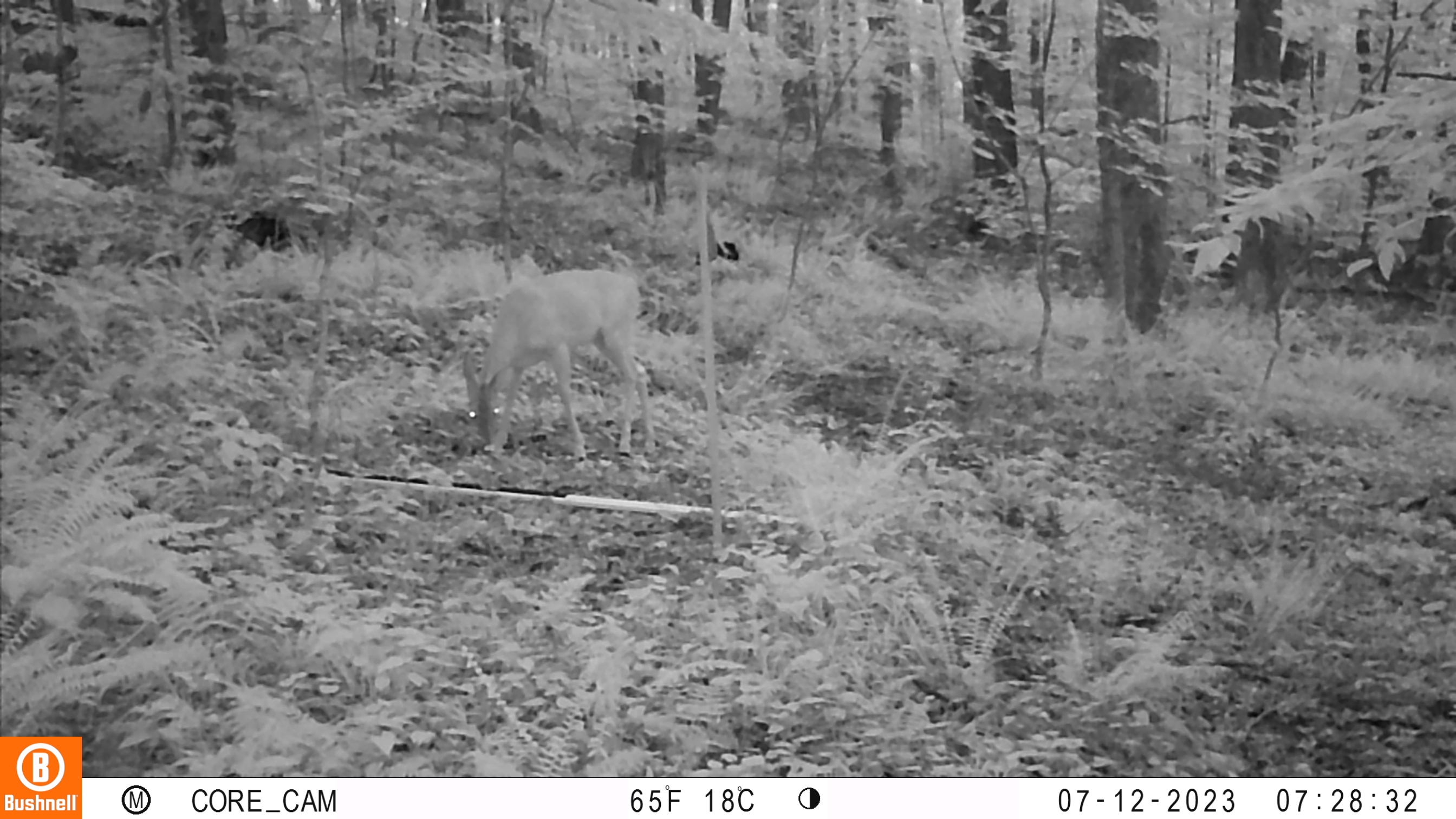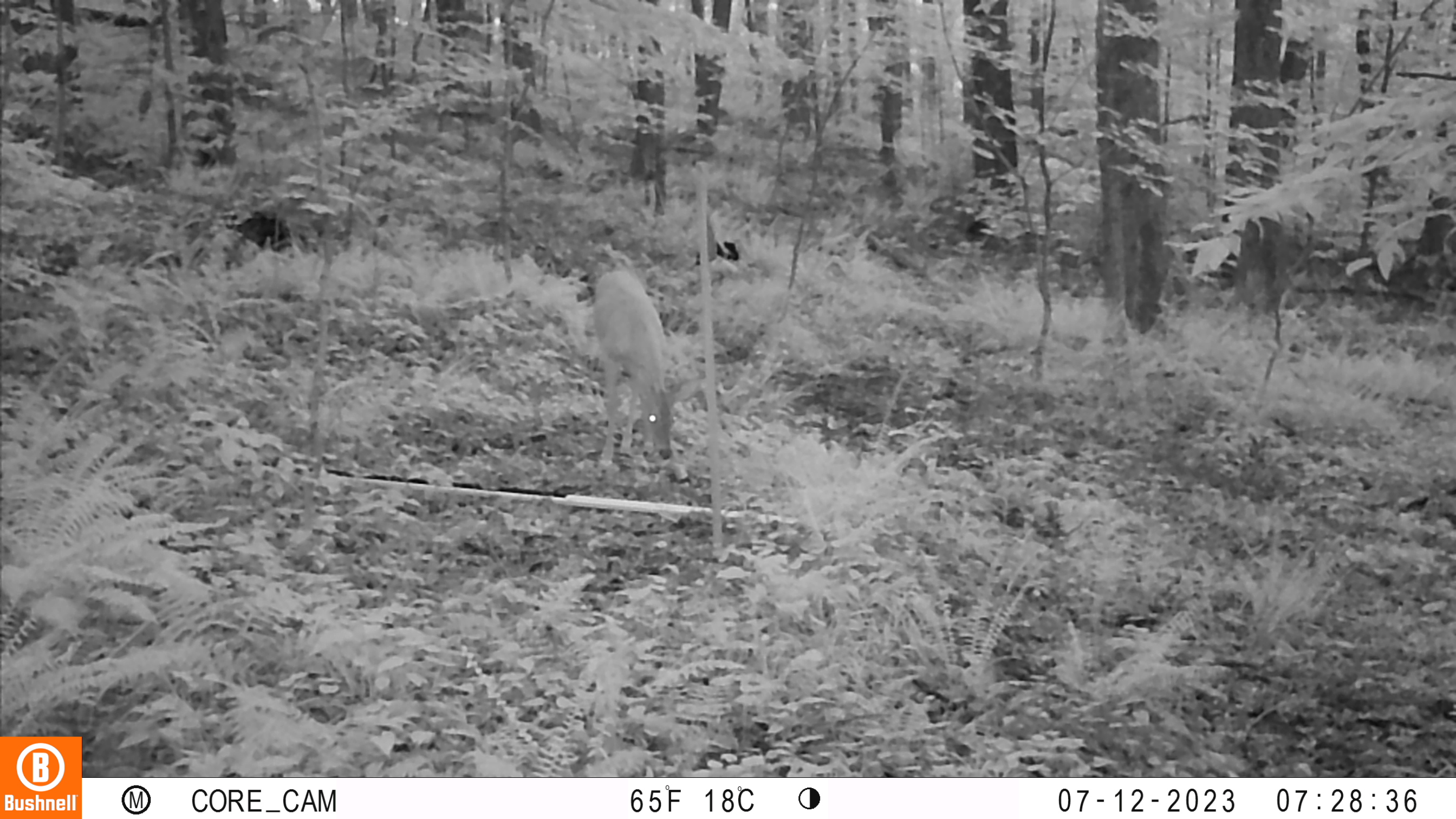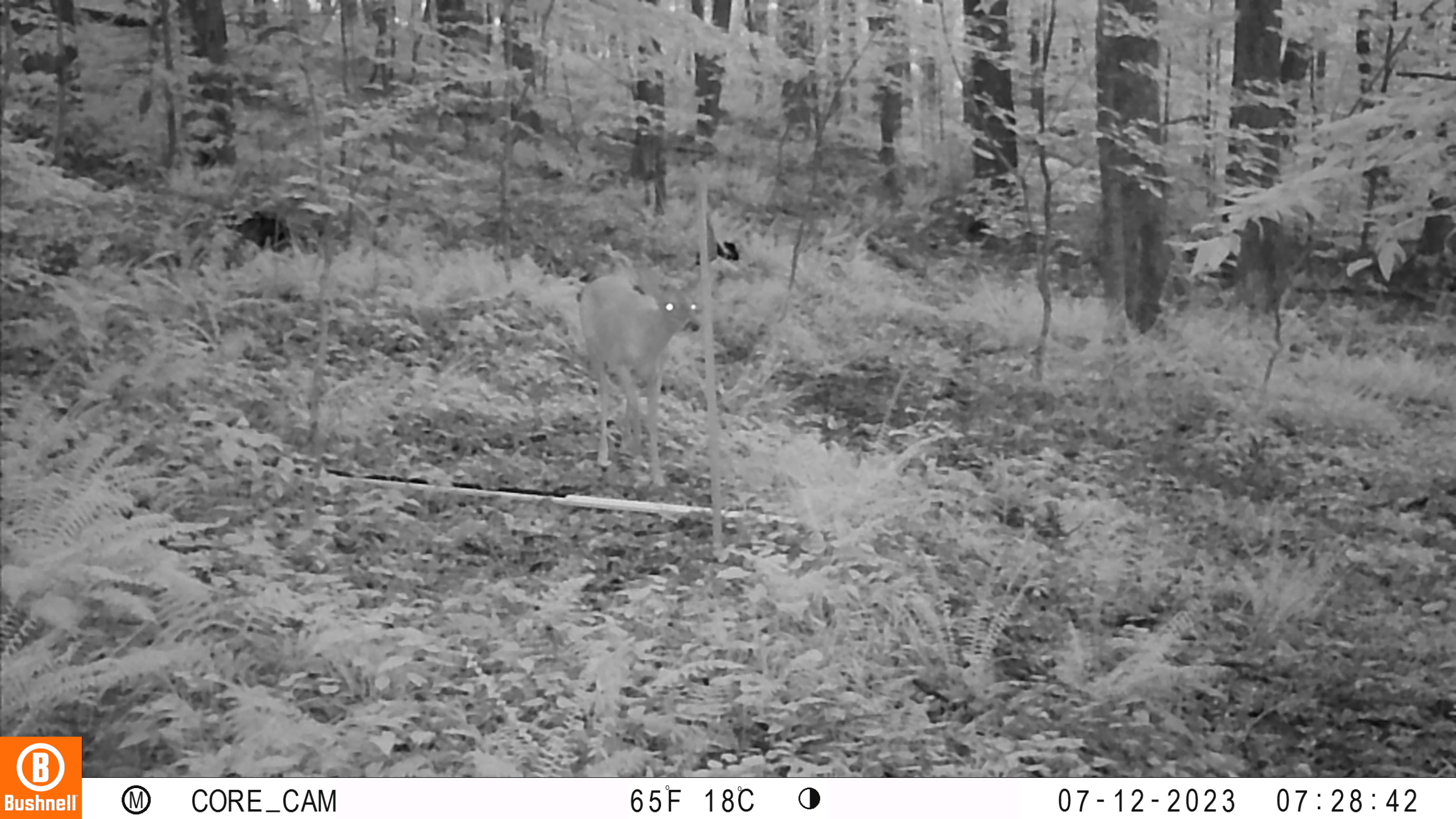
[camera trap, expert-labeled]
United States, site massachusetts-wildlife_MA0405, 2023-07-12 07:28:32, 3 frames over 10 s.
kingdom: Animalia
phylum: Chordata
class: Mammalia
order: Artiodactyla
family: Cervidae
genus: Odocoileus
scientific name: Odocoileus virginianus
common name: white-tailed deer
White-tailed deer (Odocoileus virginianus).